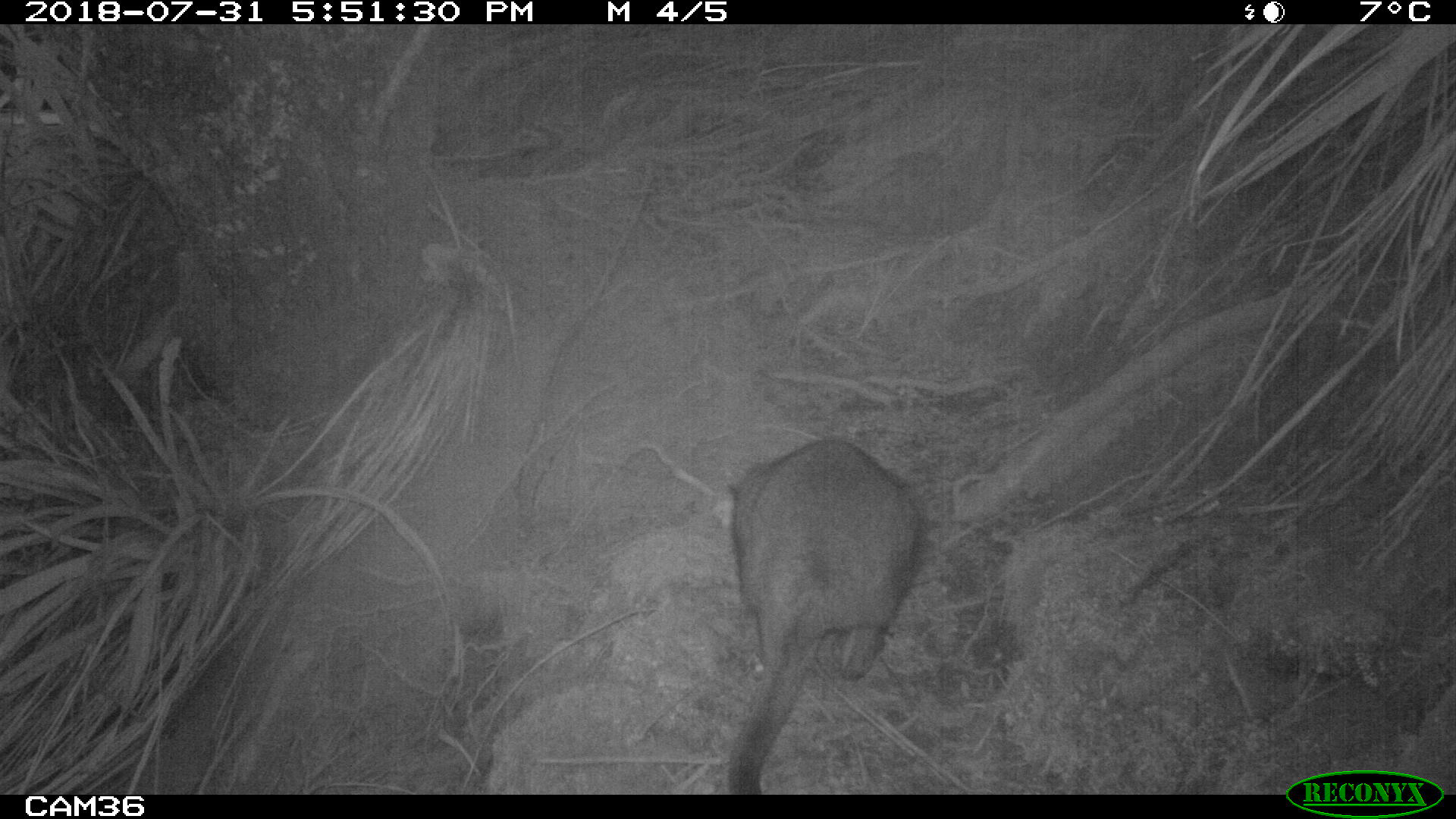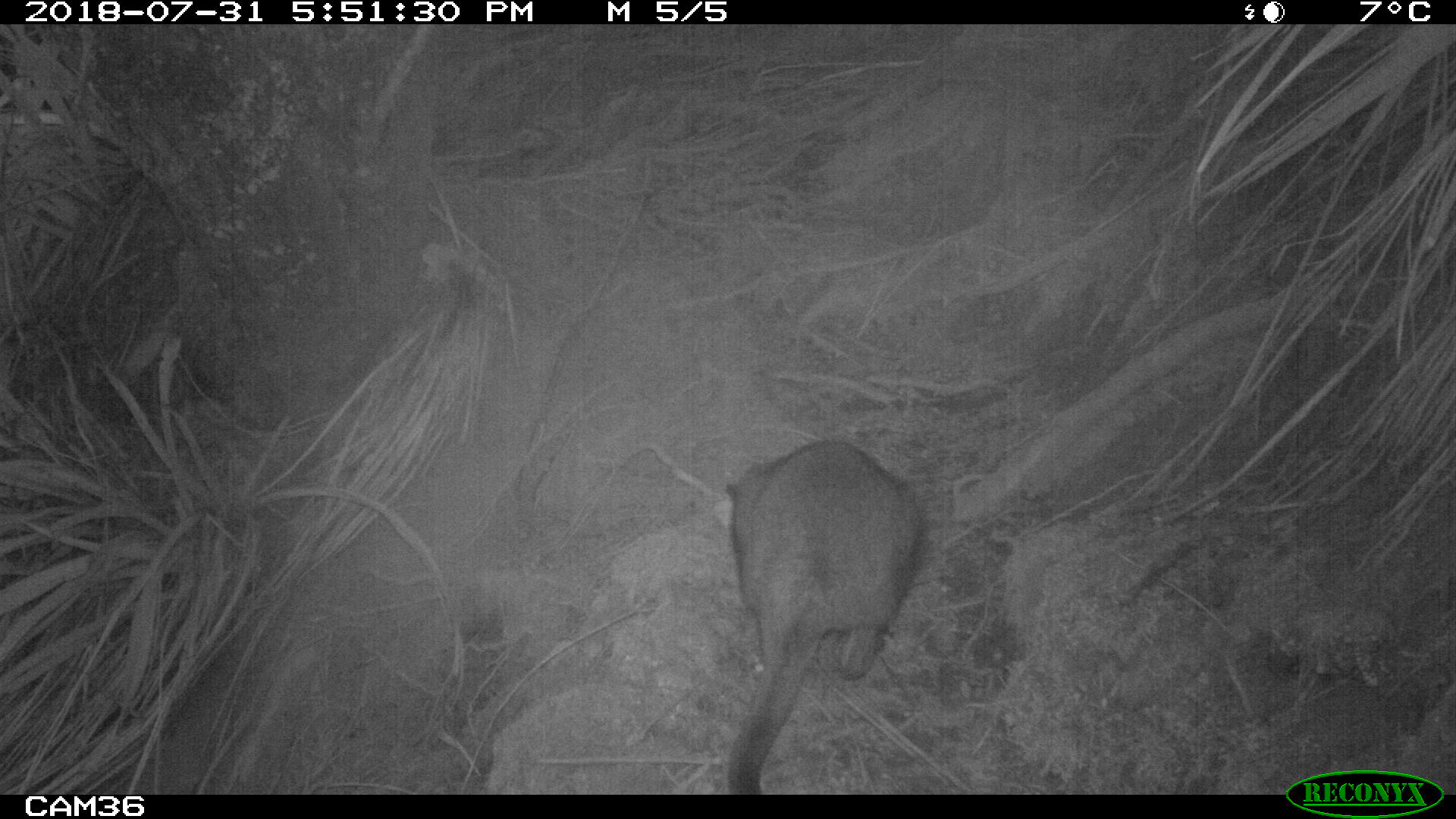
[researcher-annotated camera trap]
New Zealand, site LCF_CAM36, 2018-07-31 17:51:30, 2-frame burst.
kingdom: Animalia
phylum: Chordata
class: Mammalia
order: Diprotodontia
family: Macropodidae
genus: Notamacropus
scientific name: Notamacropus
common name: wallaby